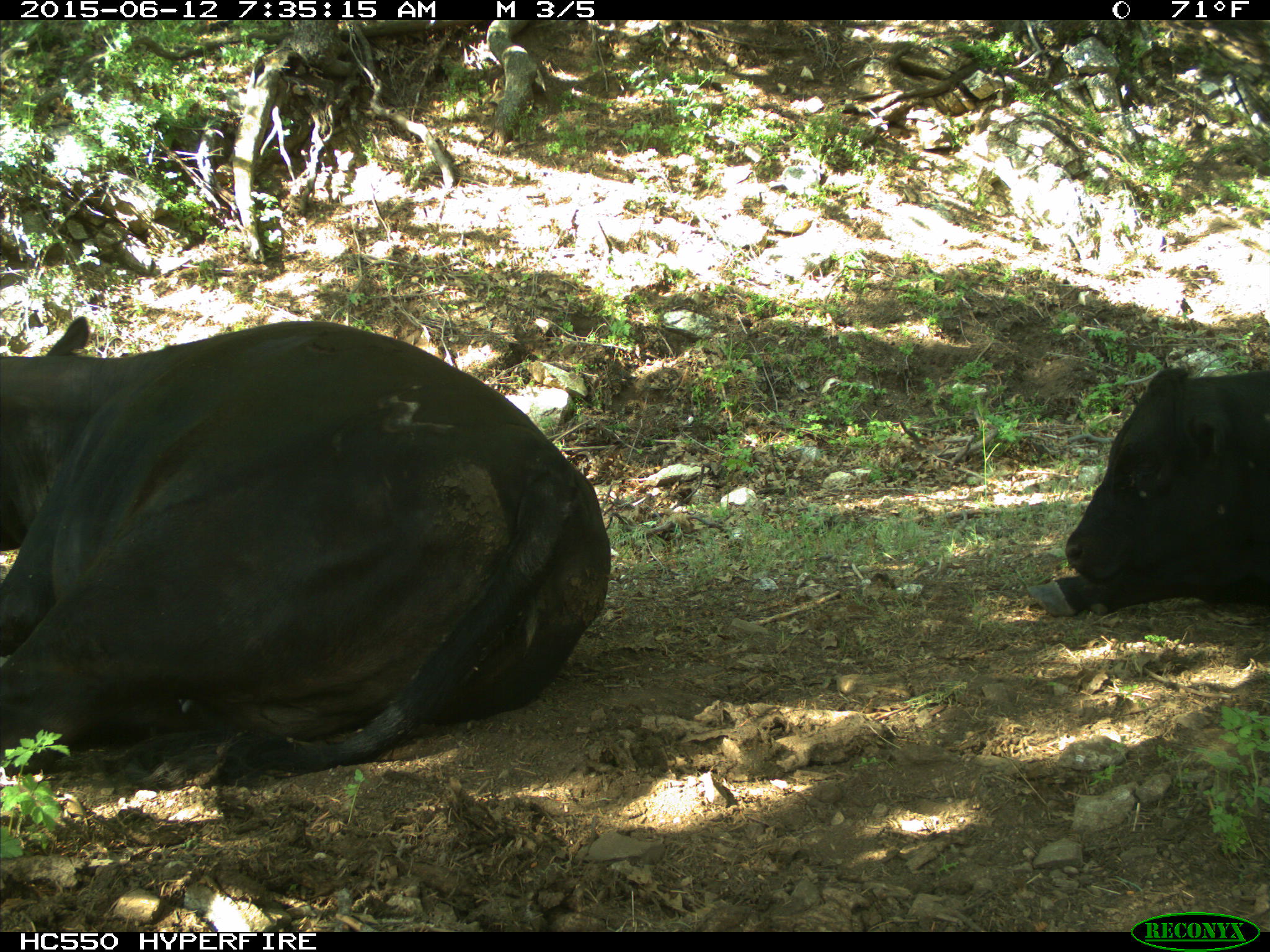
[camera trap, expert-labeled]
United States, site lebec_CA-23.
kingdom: Animalia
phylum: Chordata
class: Mammalia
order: Artiodactyla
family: Bovidae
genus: Bos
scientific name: Bos taurus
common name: domestic cow